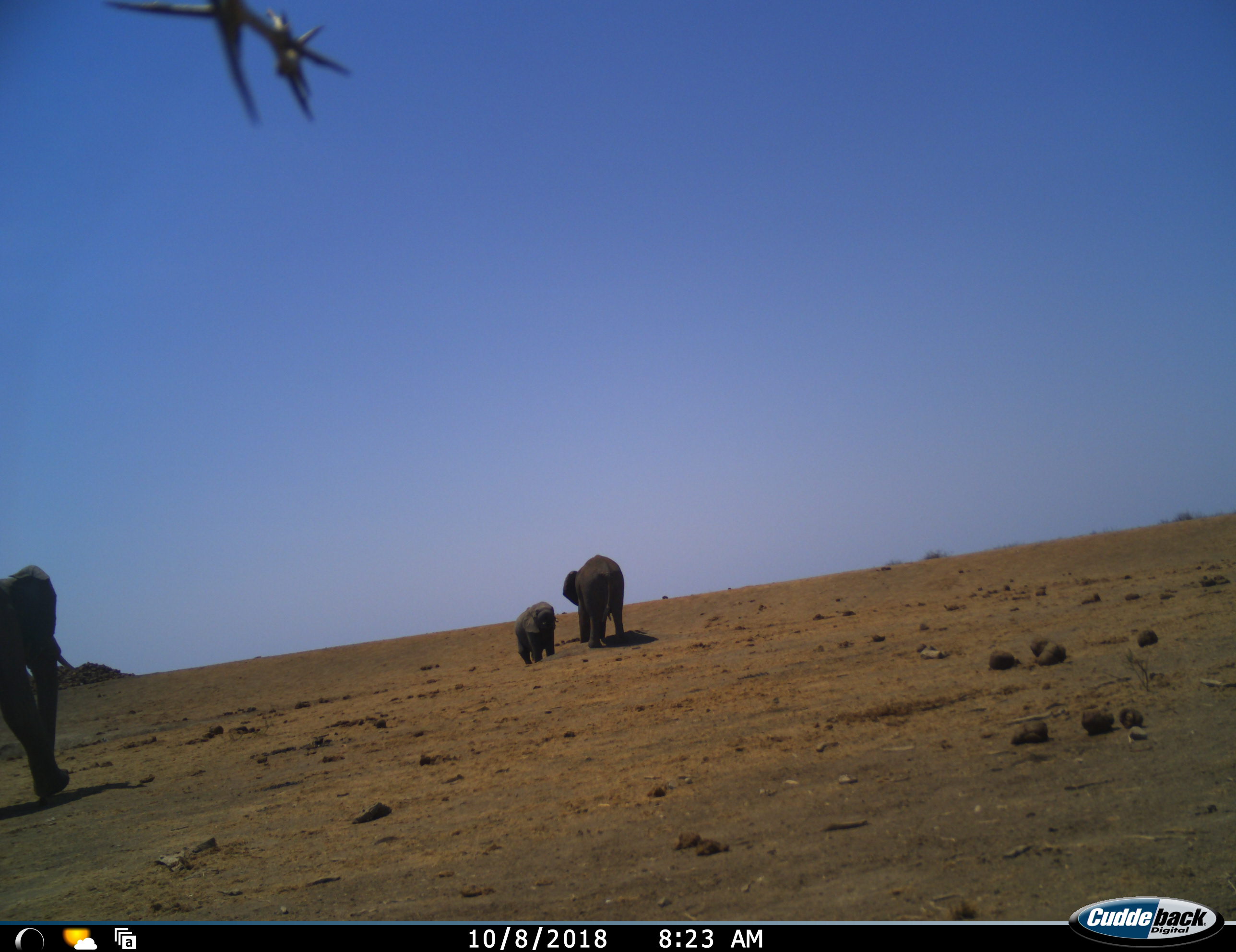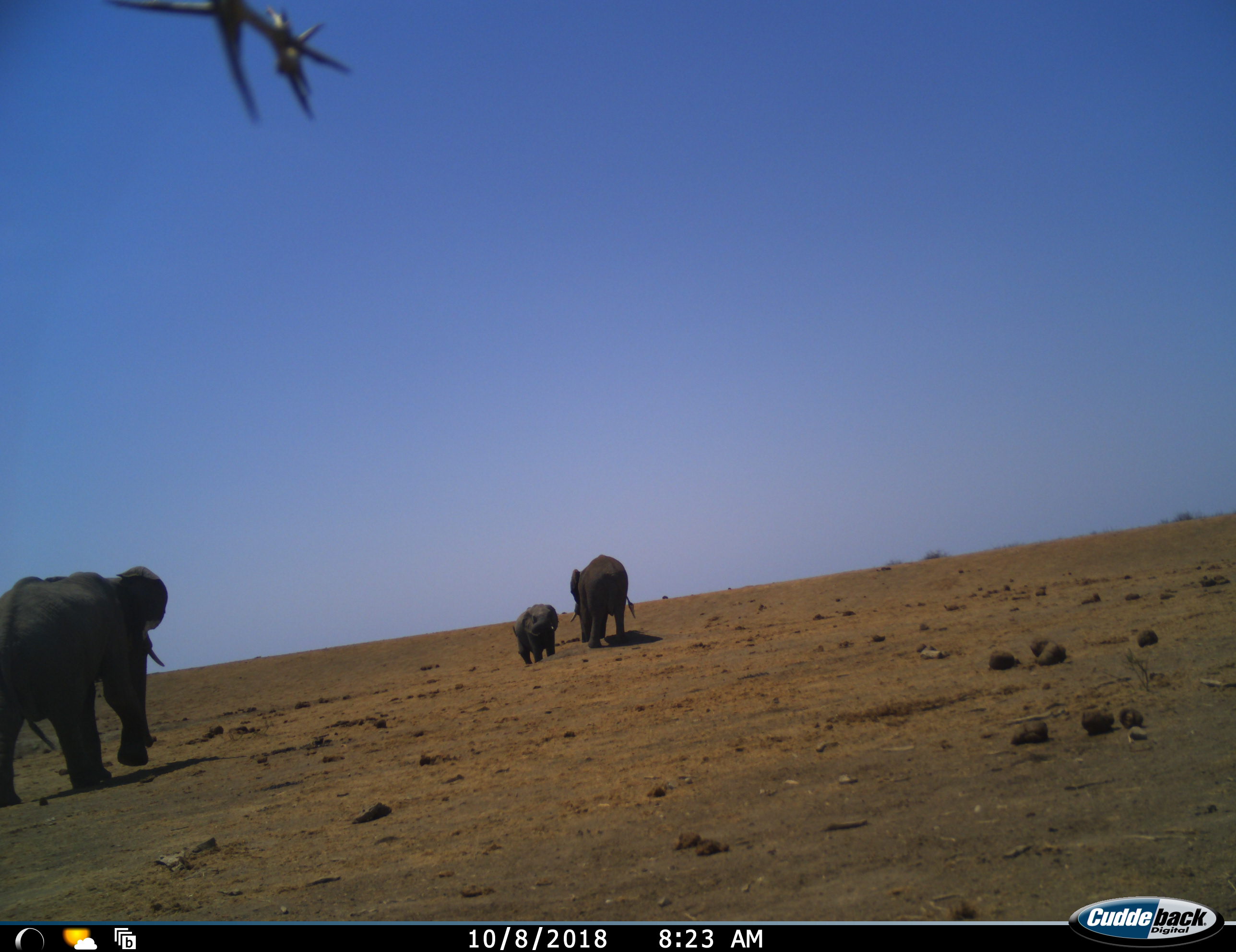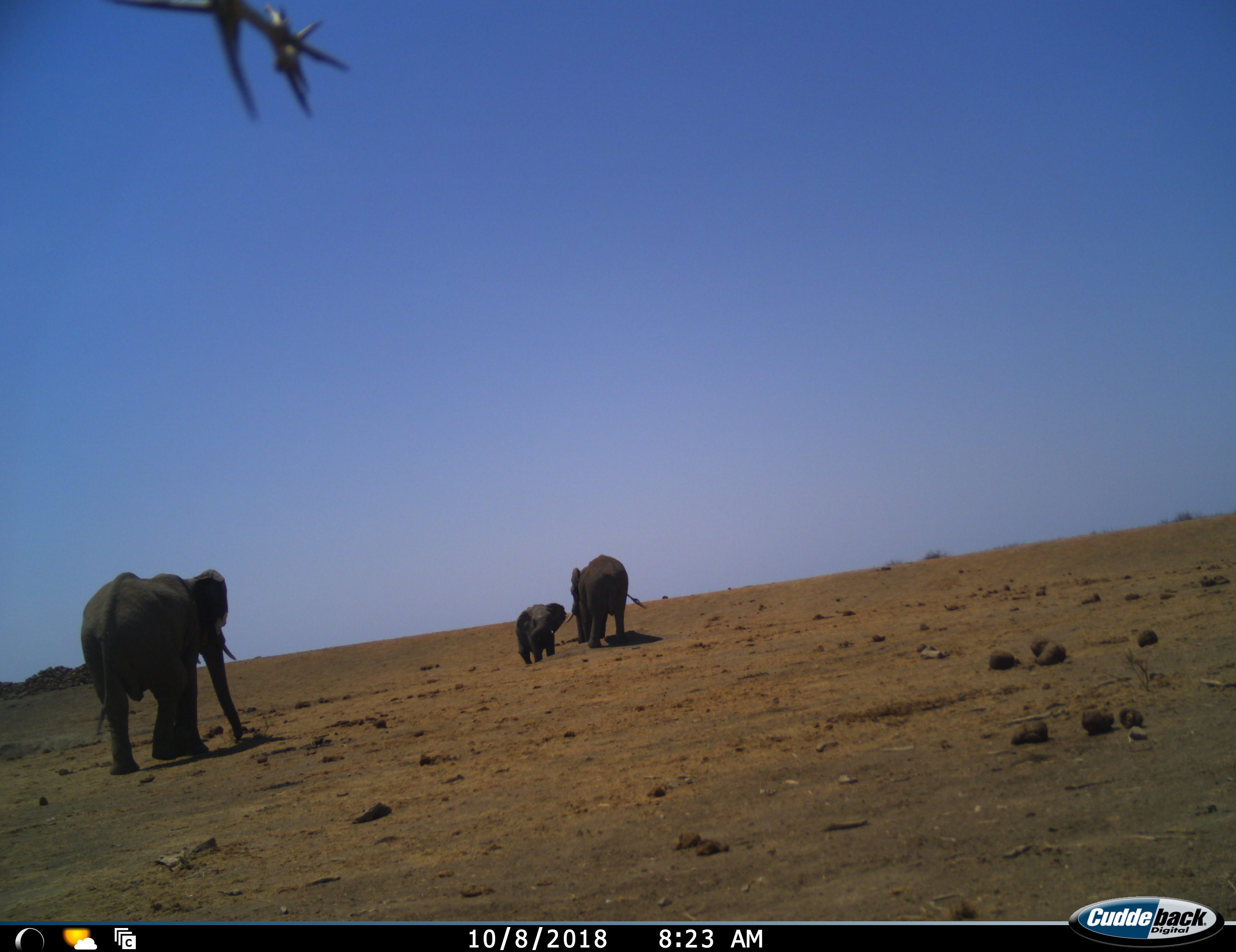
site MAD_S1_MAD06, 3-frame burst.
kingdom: Animalia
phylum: Chordata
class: Mammalia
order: Proboscidea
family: Elephantidae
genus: Loxodonta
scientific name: Loxodonta africana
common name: african bush elephant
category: elephant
Elephant (african bush elephant) (Loxodonta africana), count 3. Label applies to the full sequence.